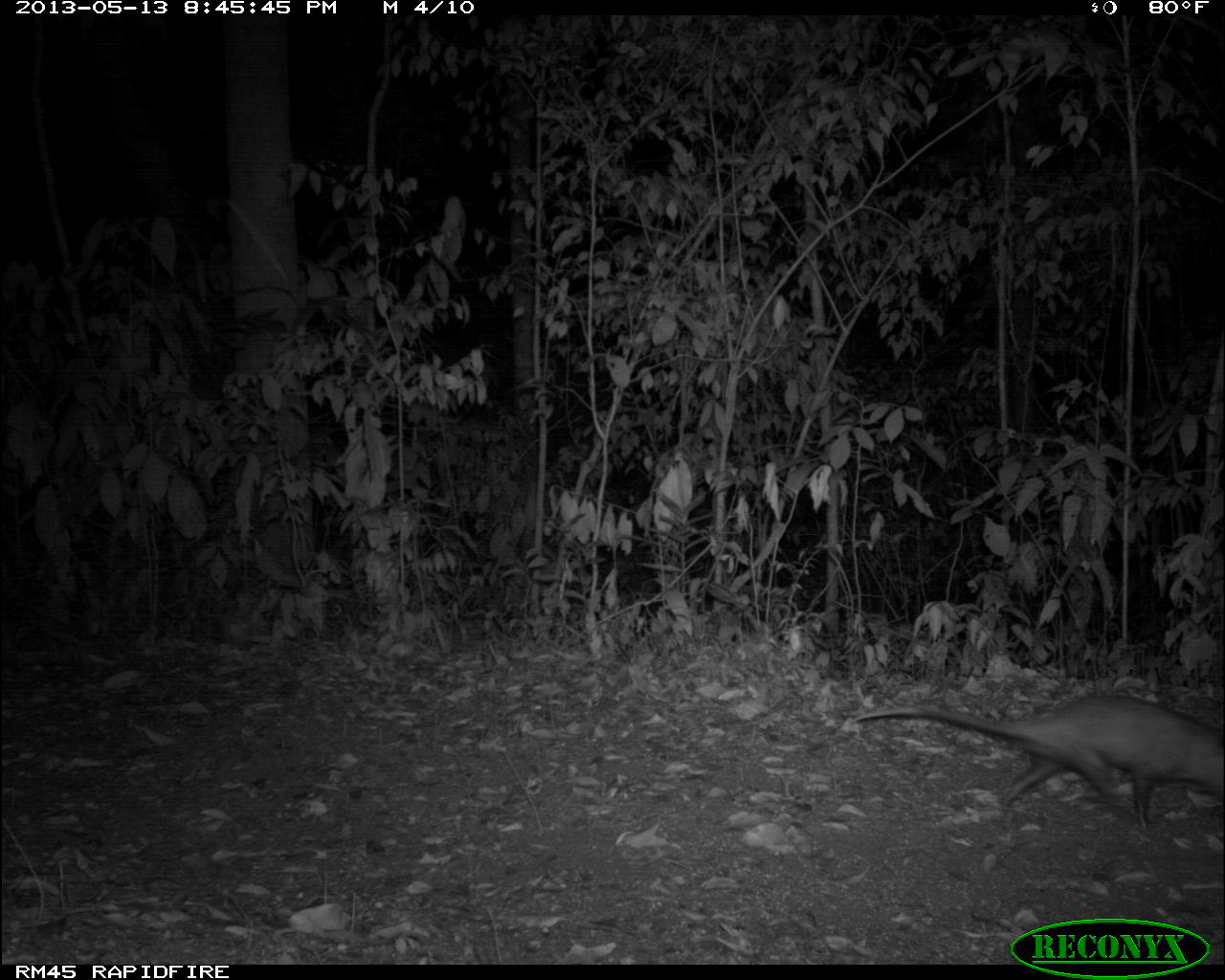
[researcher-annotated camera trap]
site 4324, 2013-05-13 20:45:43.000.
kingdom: Animalia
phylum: Chordata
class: Mammalia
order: Didelphimorphia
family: Didelphidae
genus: Didelphis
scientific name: Didelphis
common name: american opossums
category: didelphis sp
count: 1